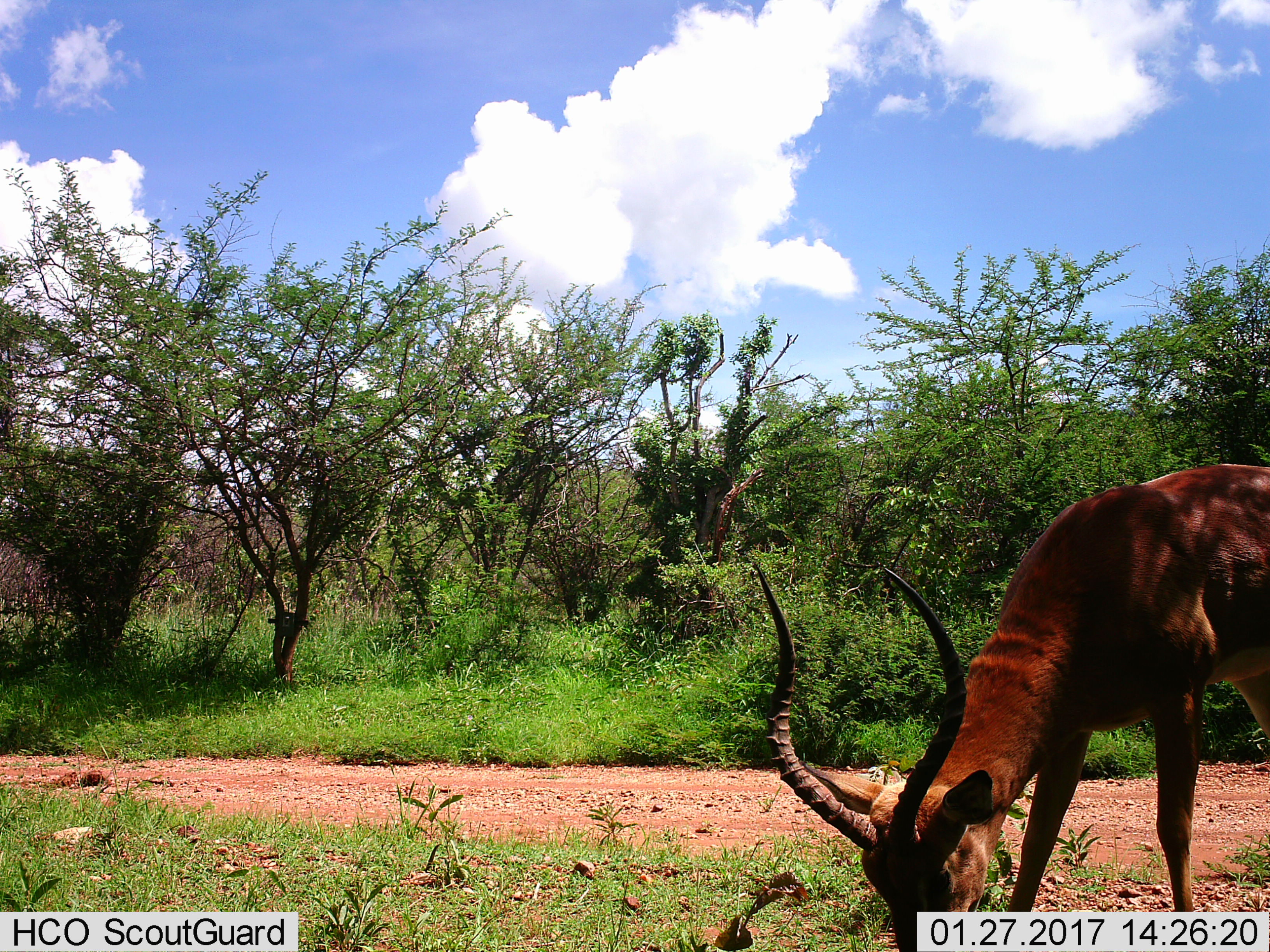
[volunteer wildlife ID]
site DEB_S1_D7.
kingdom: Animalia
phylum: Chordata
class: Mammalia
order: Artiodactyla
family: Bovidae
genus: Aepyceros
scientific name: Aepyceros melampus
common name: impala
Impala (Aepyceros melampus), count 1. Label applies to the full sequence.